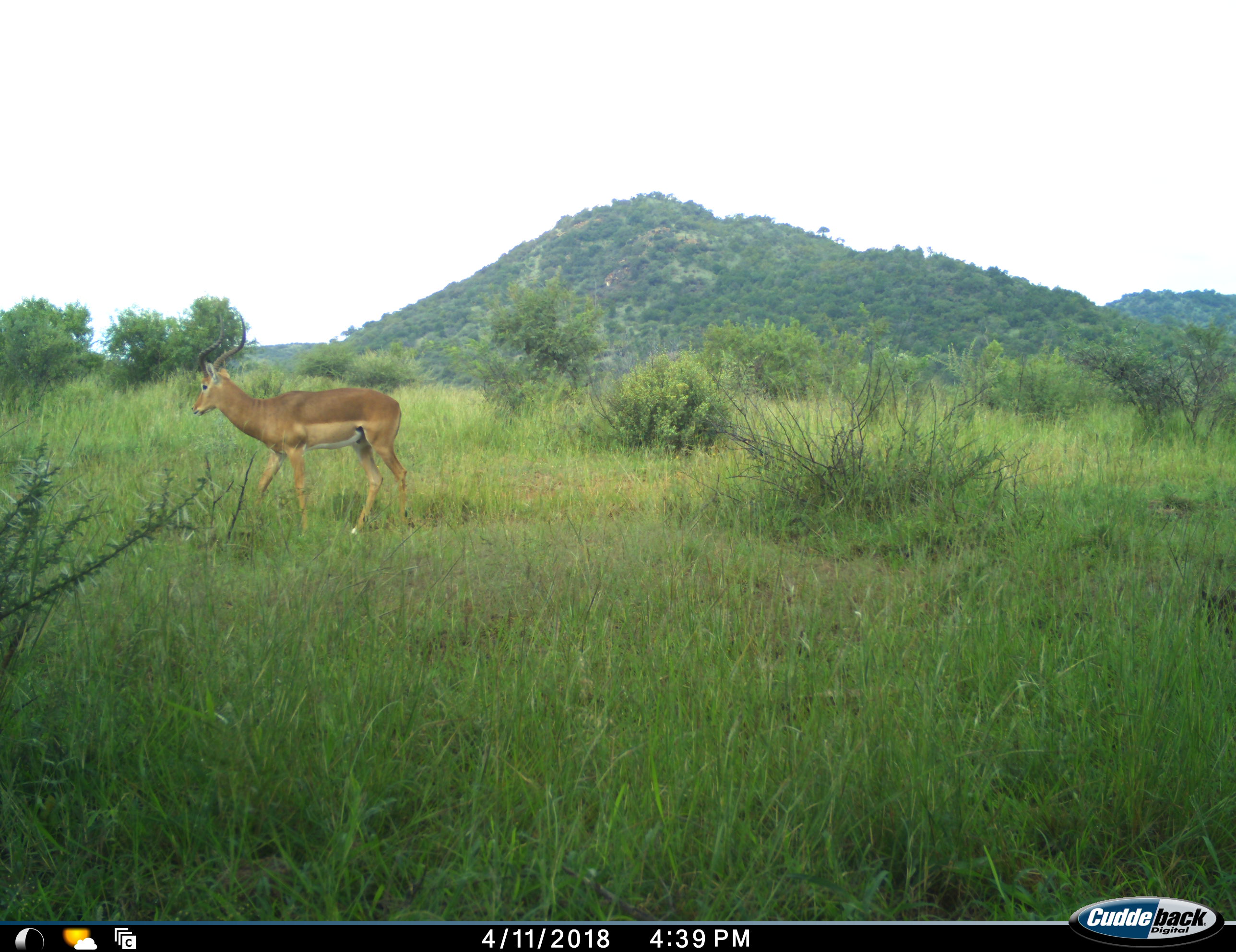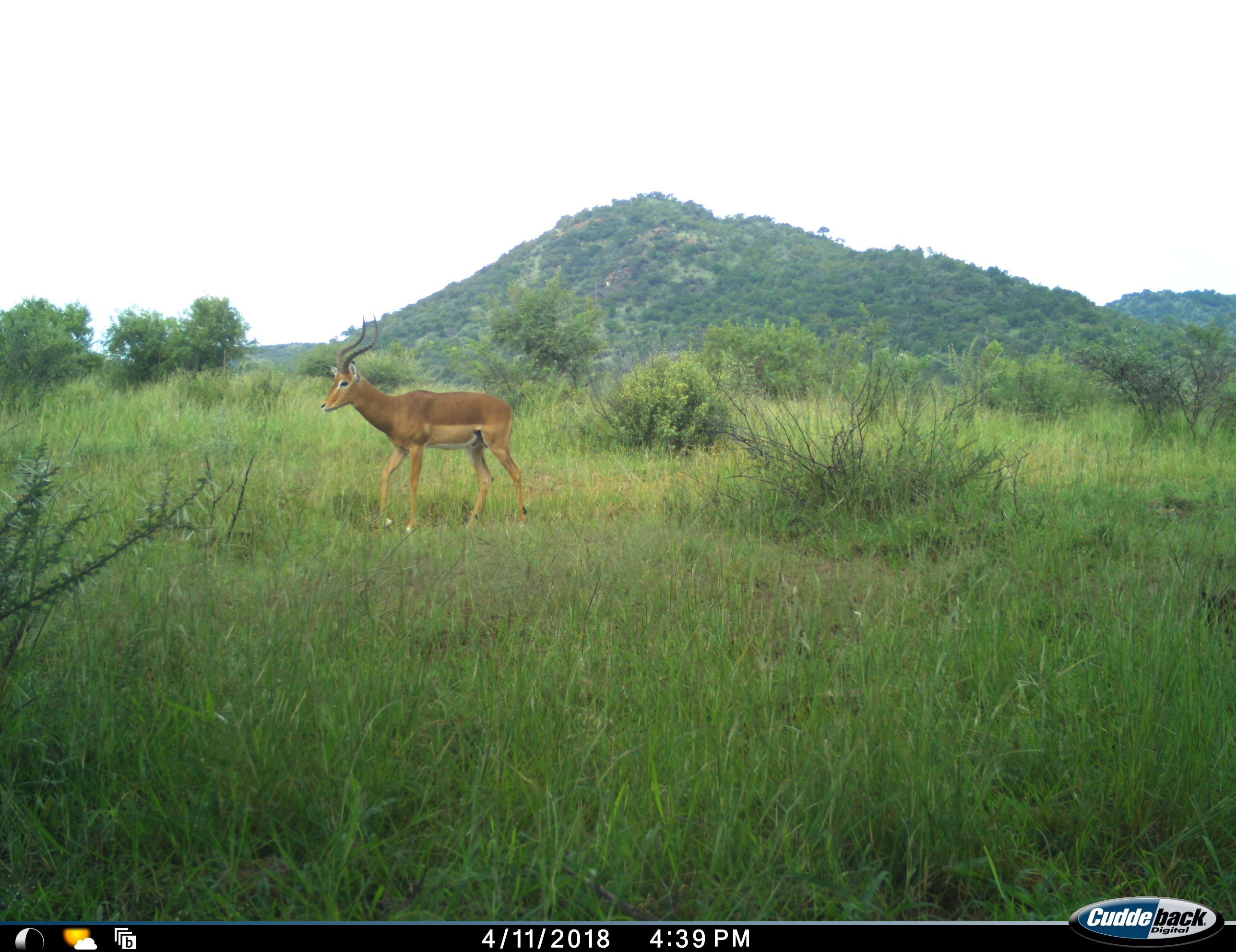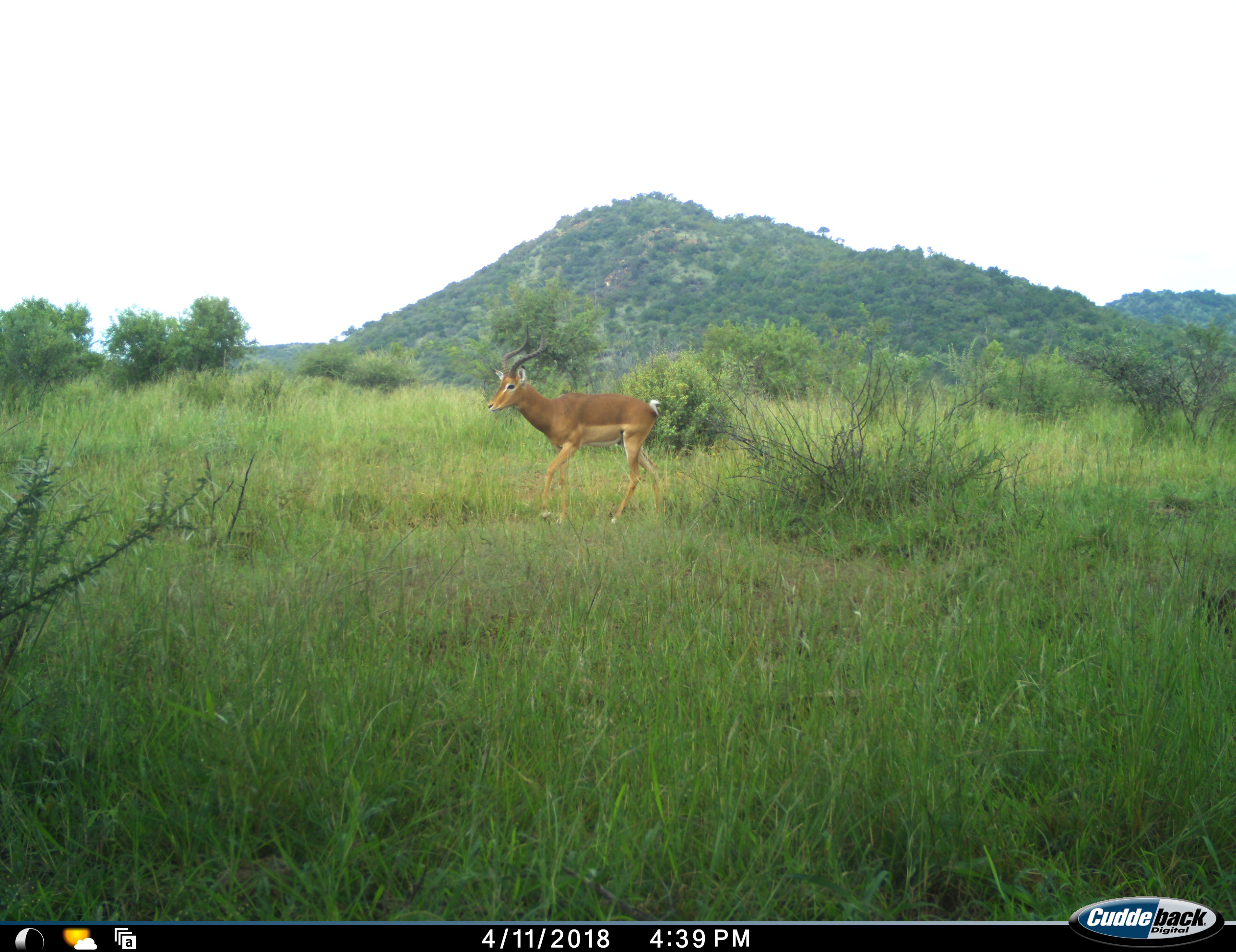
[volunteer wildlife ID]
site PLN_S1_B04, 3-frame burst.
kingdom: Animalia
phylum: Chordata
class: Mammalia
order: Artiodactyla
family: Bovidae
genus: Aepyceros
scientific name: Aepyceros melampus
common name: impala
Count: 1.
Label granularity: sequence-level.